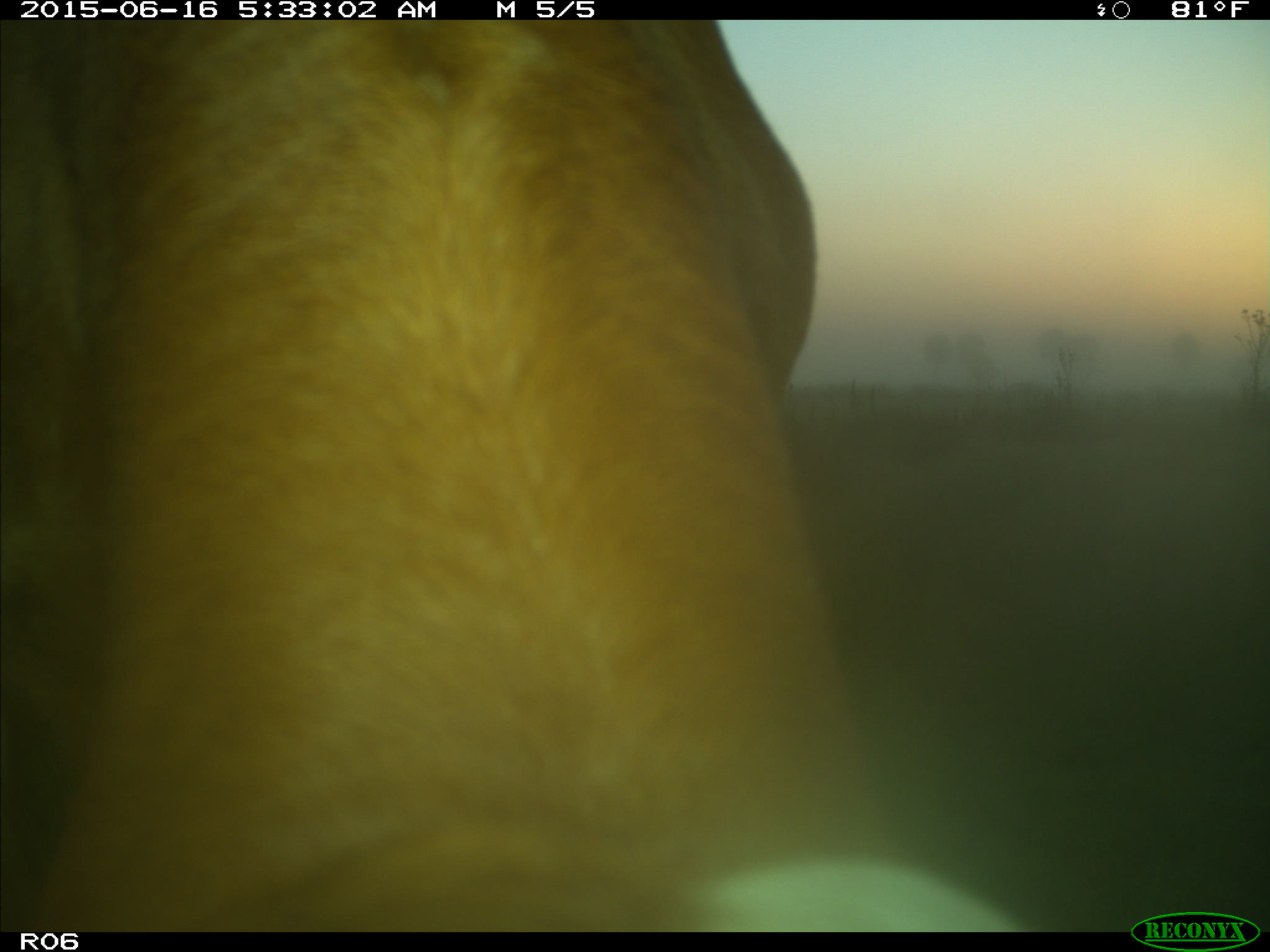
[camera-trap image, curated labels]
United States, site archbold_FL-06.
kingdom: Animalia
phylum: Chordata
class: Mammalia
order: Artiodactyla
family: Bovidae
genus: Bos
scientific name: Bos taurus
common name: domestic cow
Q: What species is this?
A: Bos taurus (domestic cow).